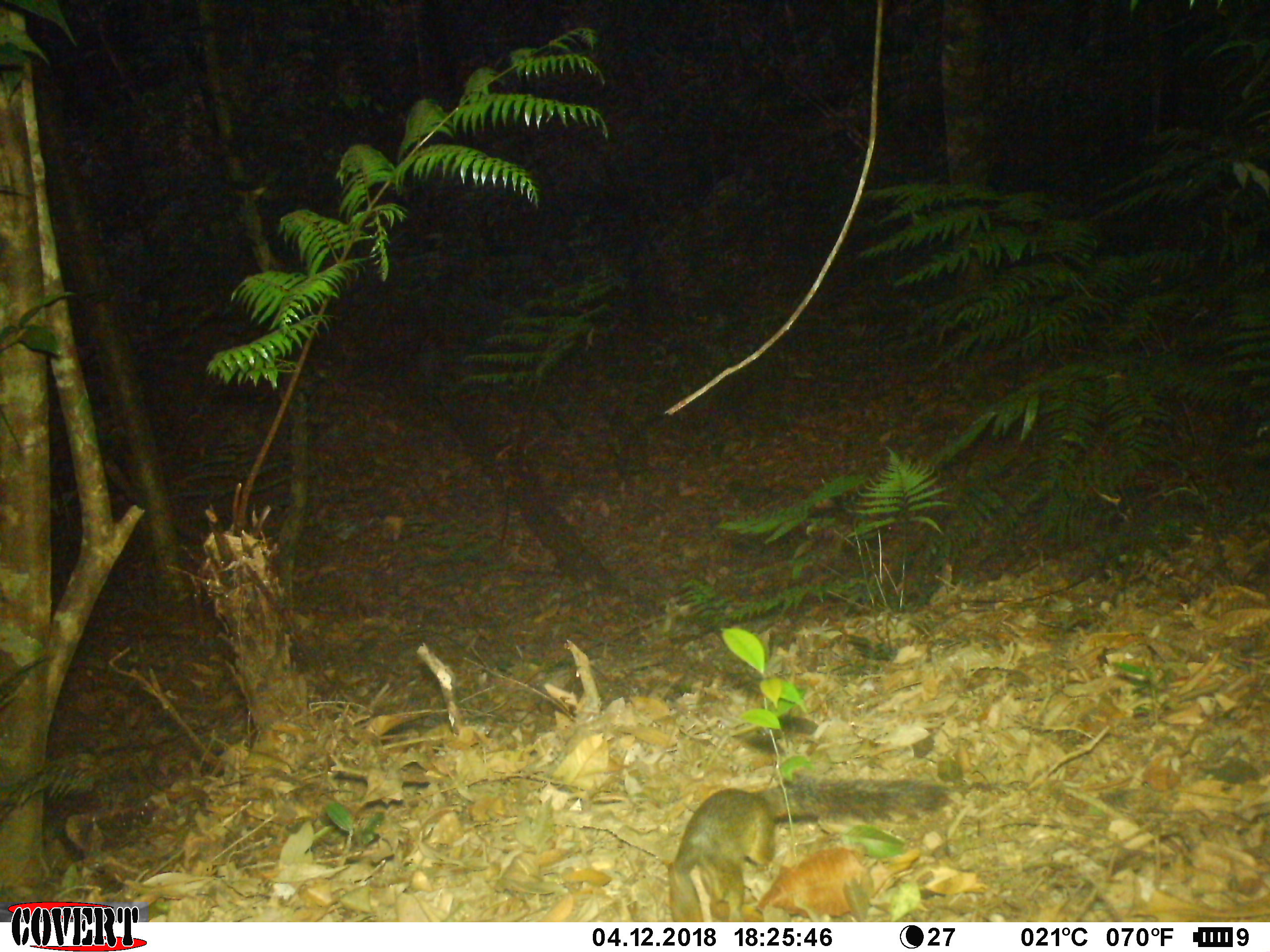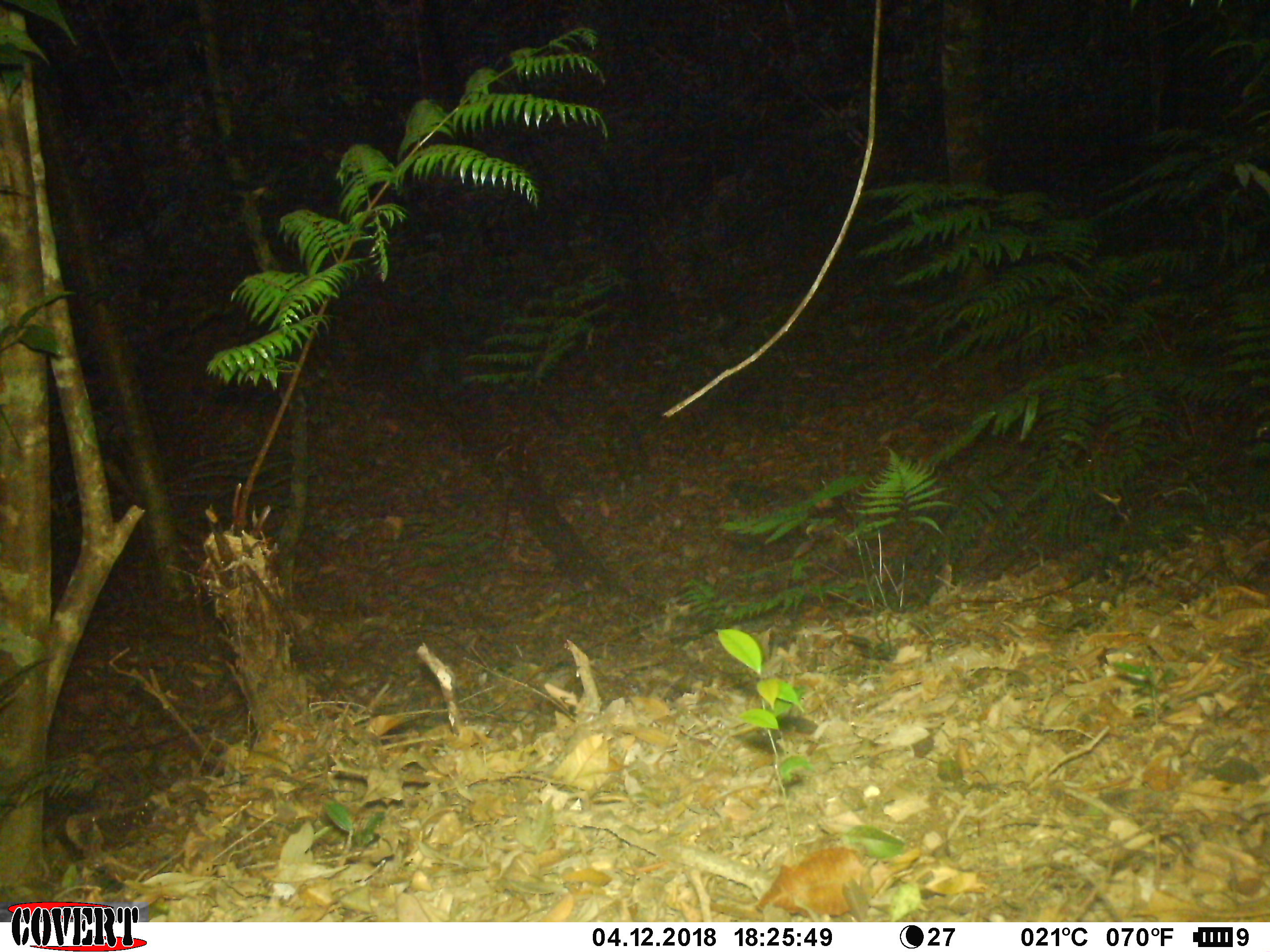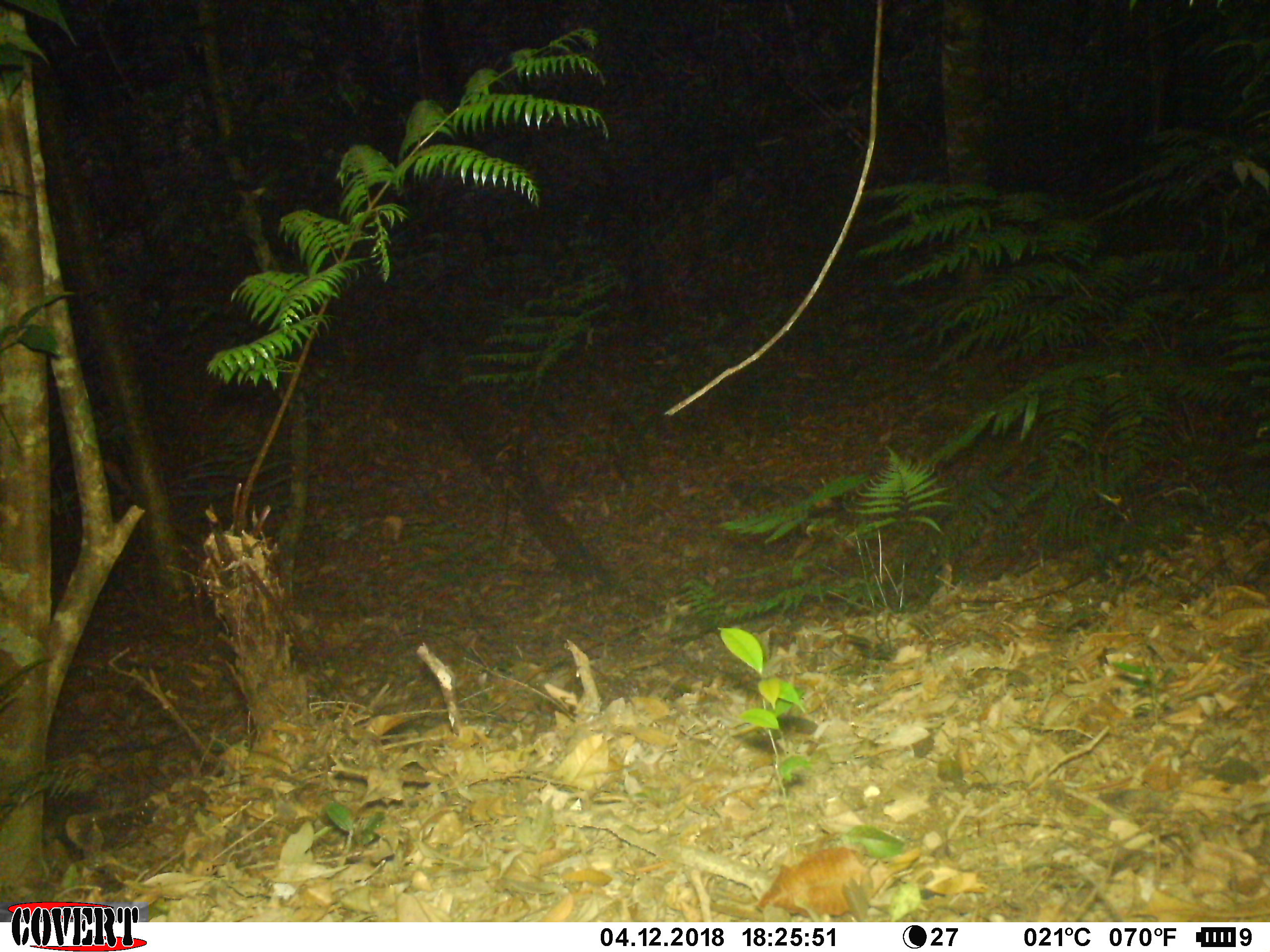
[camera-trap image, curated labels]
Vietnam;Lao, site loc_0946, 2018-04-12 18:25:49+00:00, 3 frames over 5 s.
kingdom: Animalia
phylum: Chordata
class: Mammalia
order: Rodentia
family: Sciuridae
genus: Dremomys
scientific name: Dremomys rufigenis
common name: red-cheeked squirrel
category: red cheeked squirrel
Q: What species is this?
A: Red cheeked squirrel (red-cheeked squirrel) (Dremomys rufigenis).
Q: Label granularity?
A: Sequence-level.